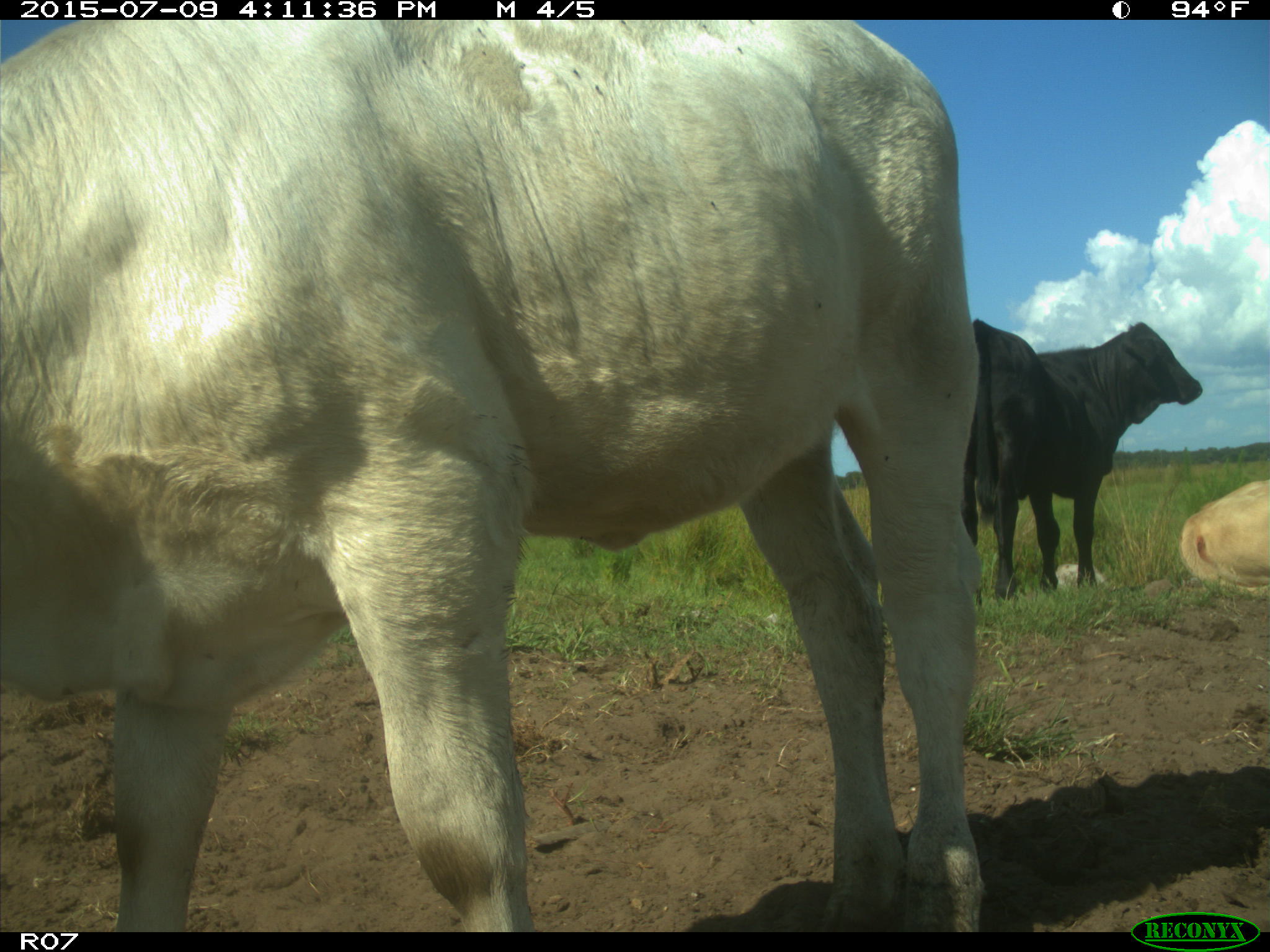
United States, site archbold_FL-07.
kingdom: Animalia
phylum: Chordata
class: Mammalia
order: Artiodactyla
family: Bovidae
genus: Bos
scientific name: Bos taurus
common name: domestic cow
Bos taurus (domestic cow).